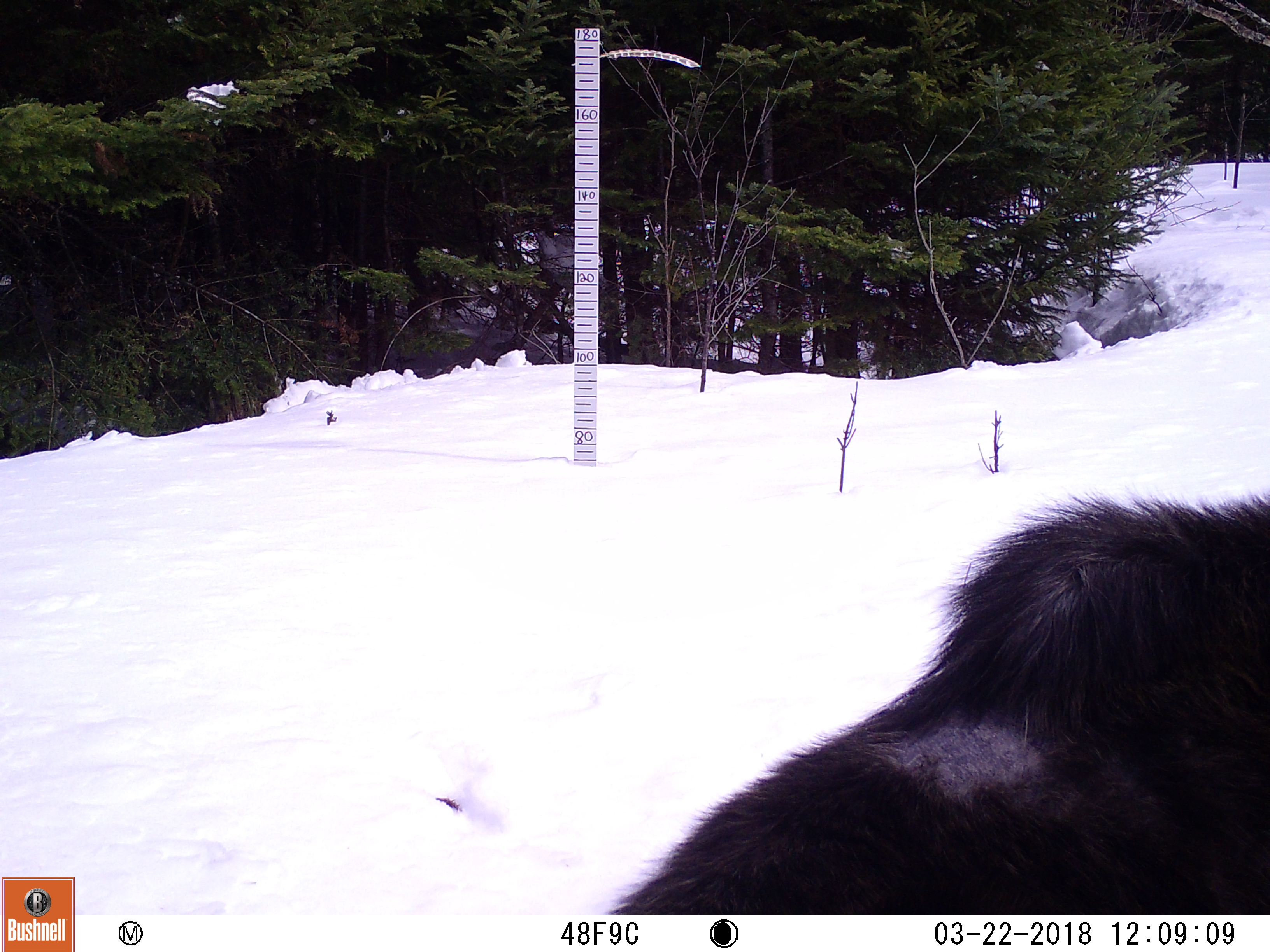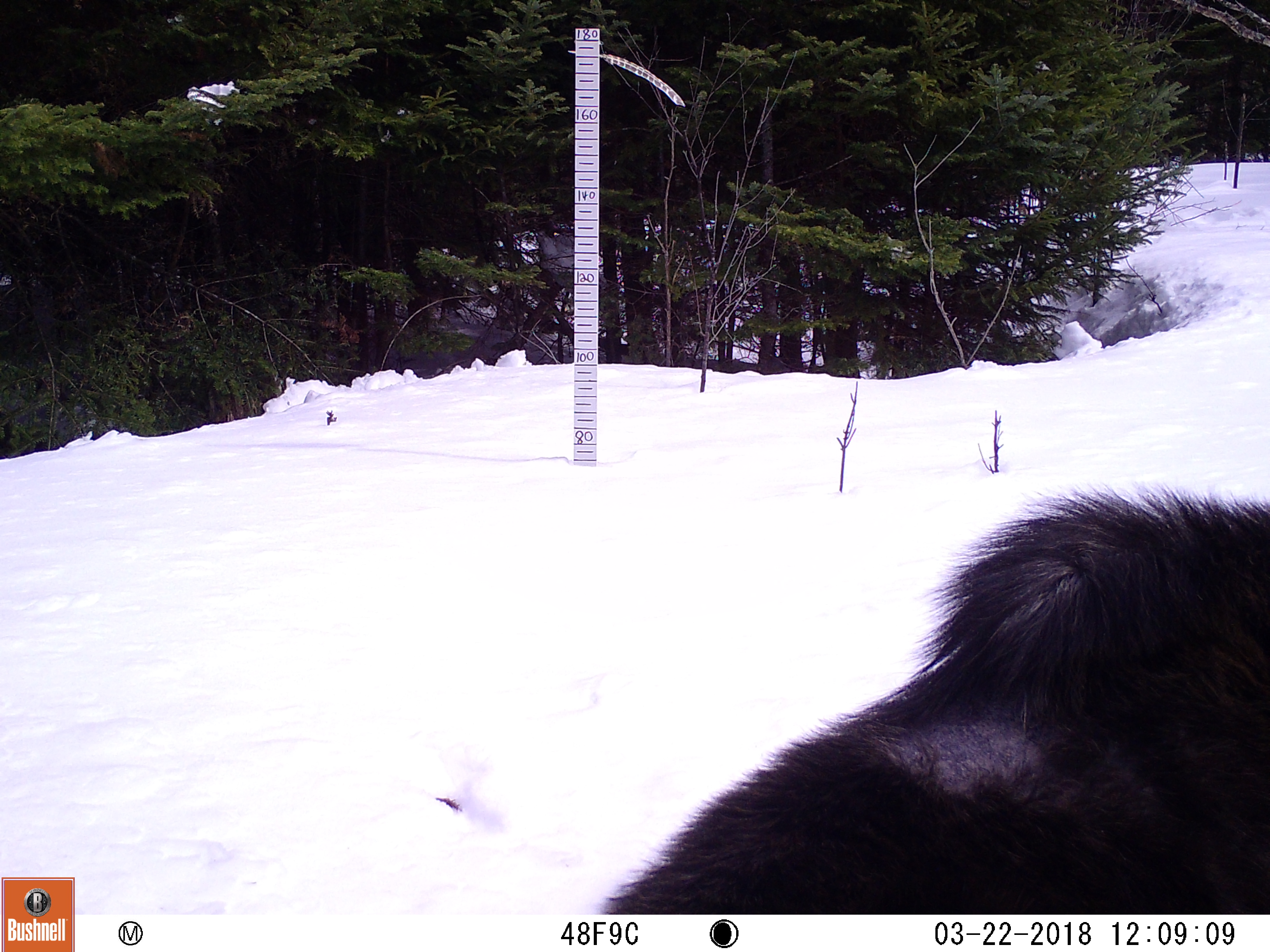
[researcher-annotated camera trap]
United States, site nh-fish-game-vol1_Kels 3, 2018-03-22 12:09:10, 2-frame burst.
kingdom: Animalia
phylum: Chordata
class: Mammalia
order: Artiodactyla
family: Cervidae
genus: Alces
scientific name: Alces alces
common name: moose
Moose (Alces alces).